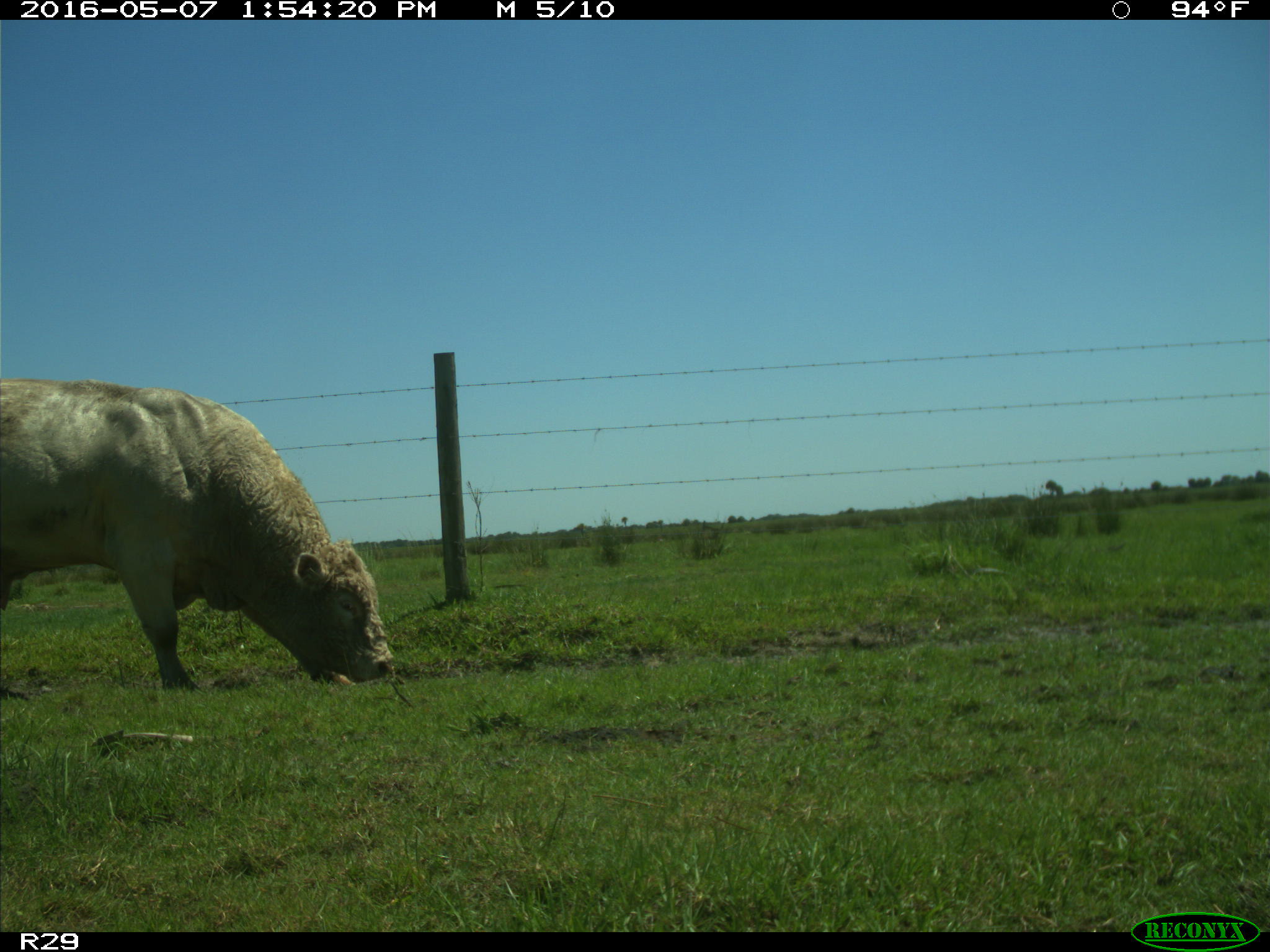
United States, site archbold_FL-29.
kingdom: Animalia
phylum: Chordata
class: Mammalia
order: Artiodactyla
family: Bovidae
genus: Bos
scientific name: Bos taurus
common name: domestic cow